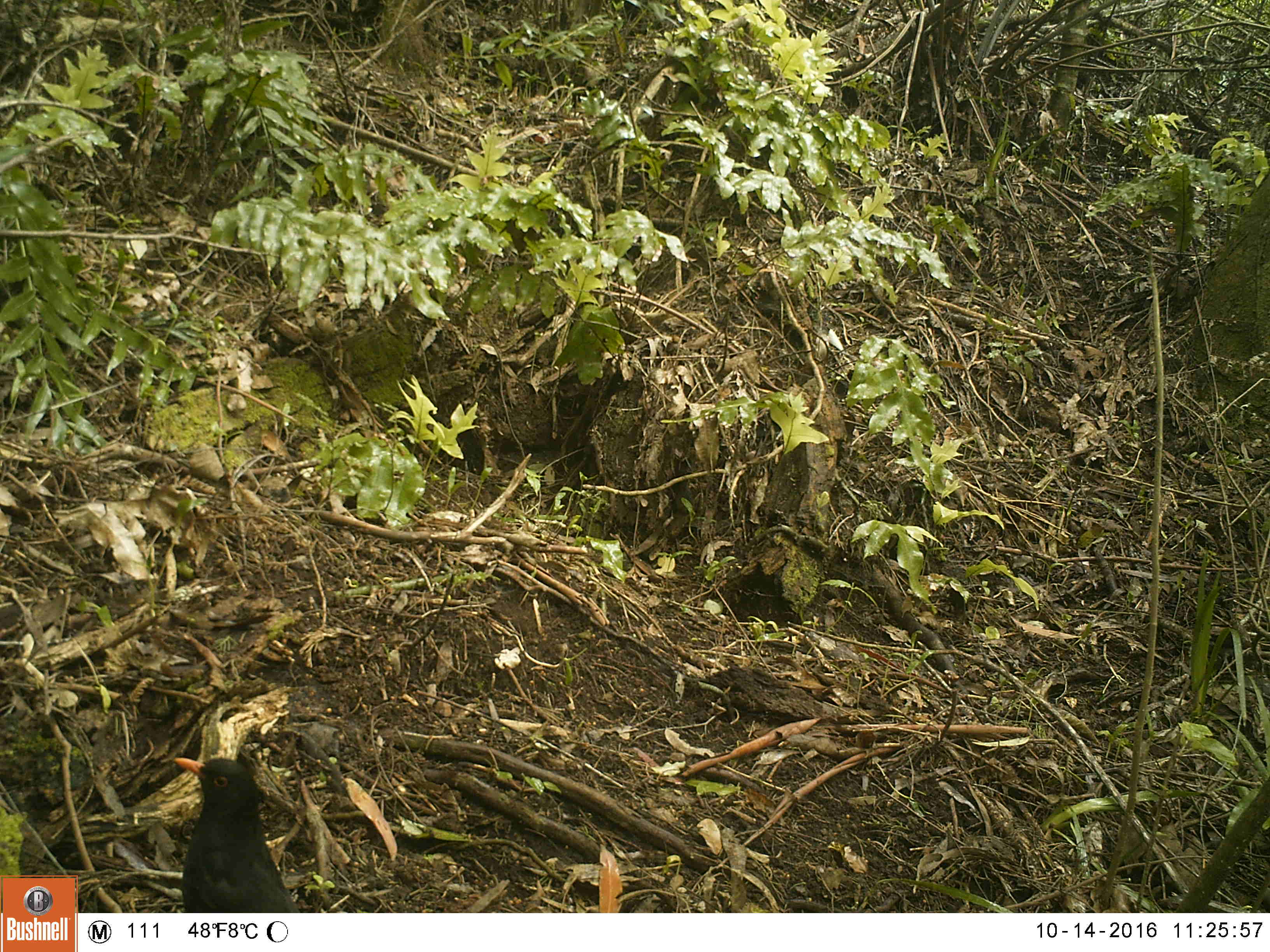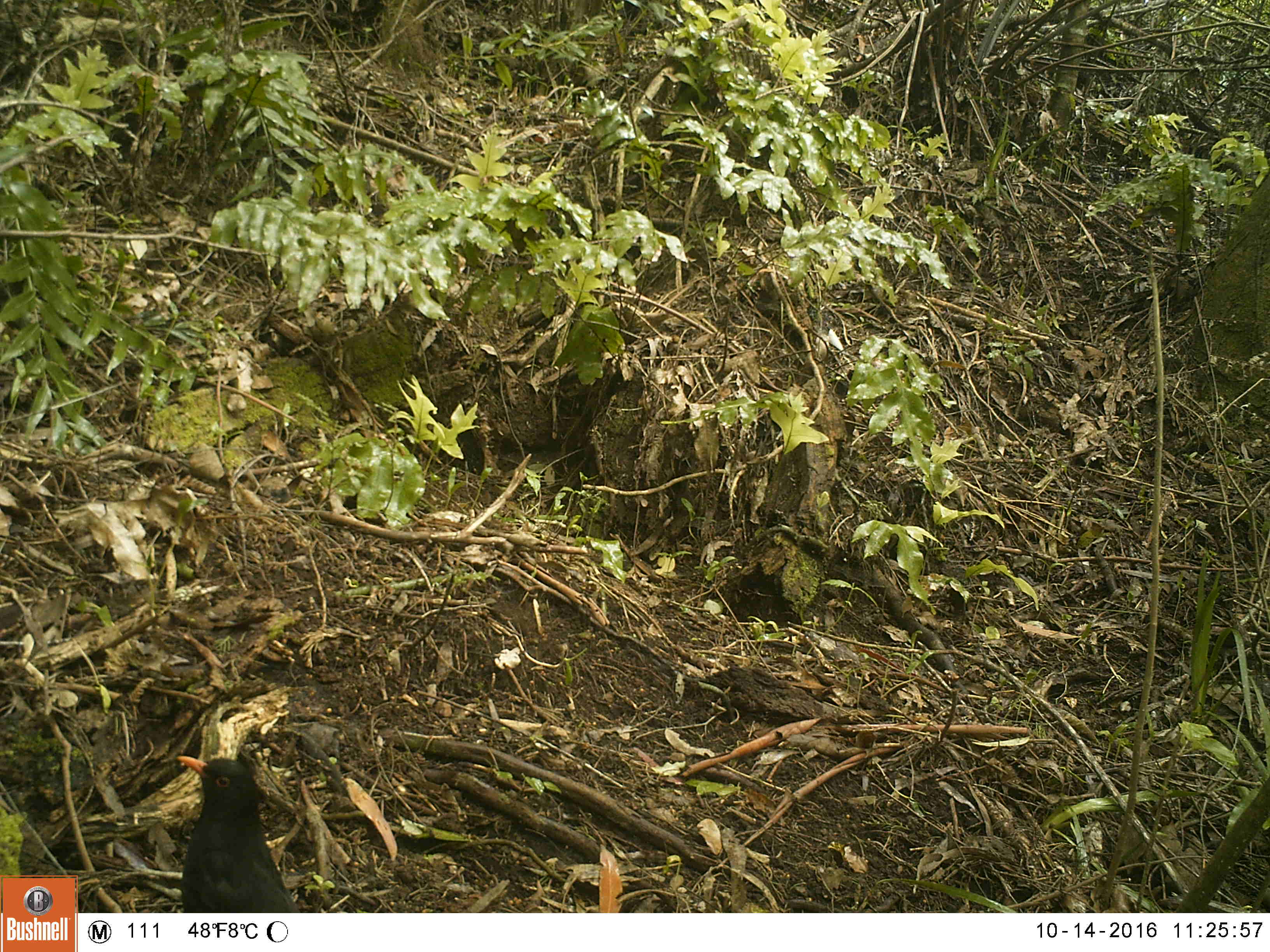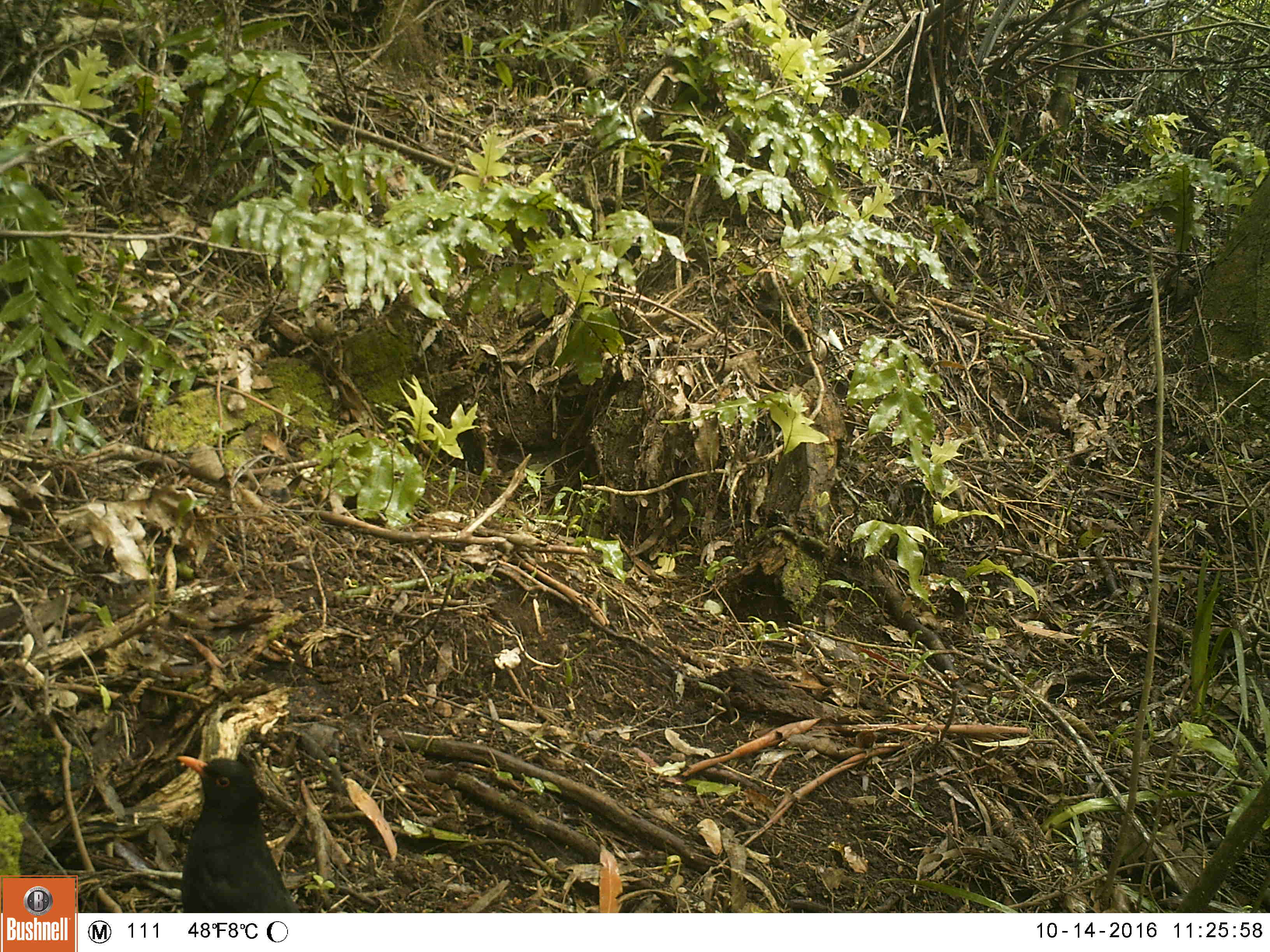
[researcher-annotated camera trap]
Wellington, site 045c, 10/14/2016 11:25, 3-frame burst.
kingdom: Animalia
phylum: Chordata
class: Aves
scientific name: Aves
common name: bird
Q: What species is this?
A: Bird (Aves).